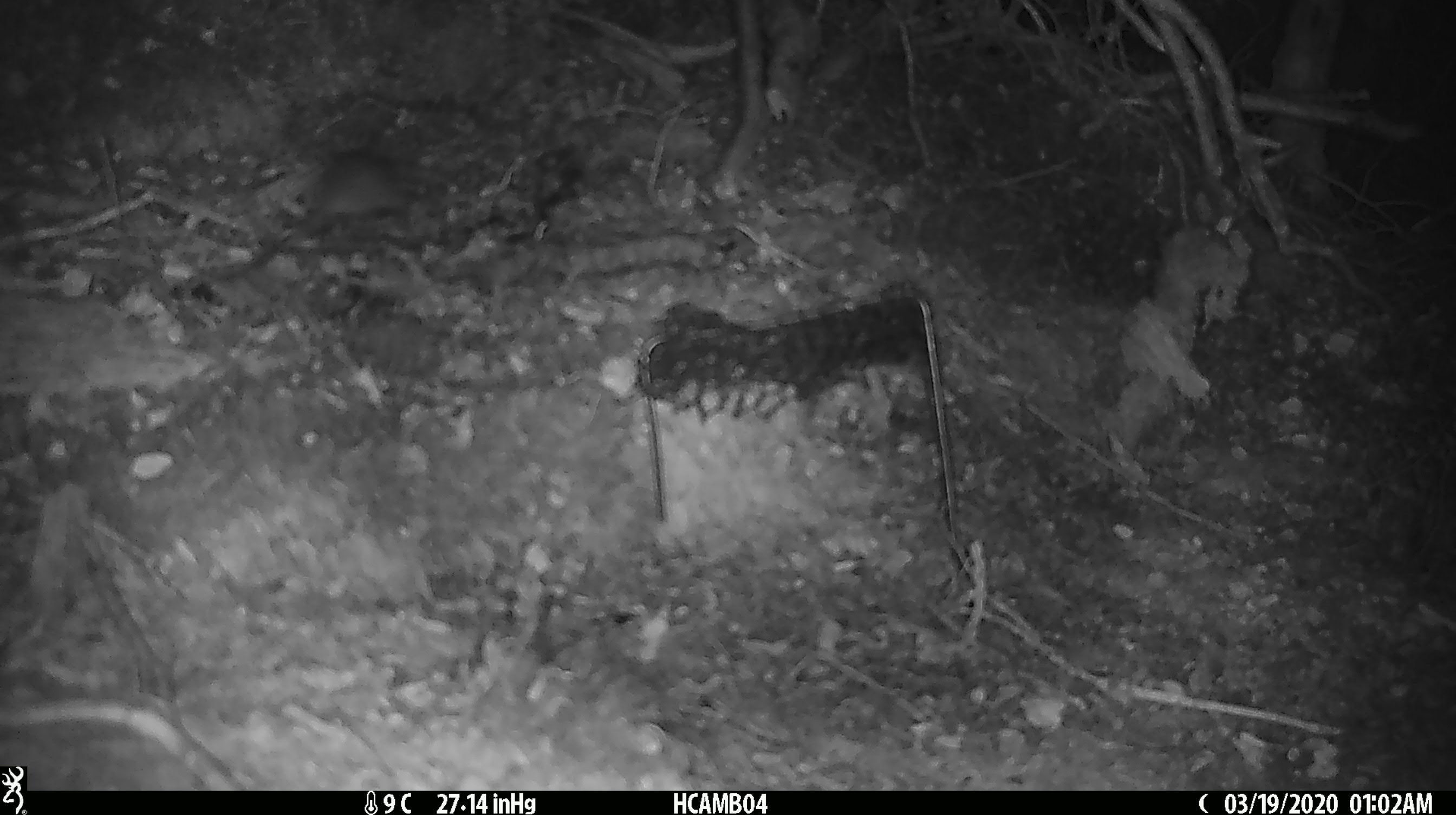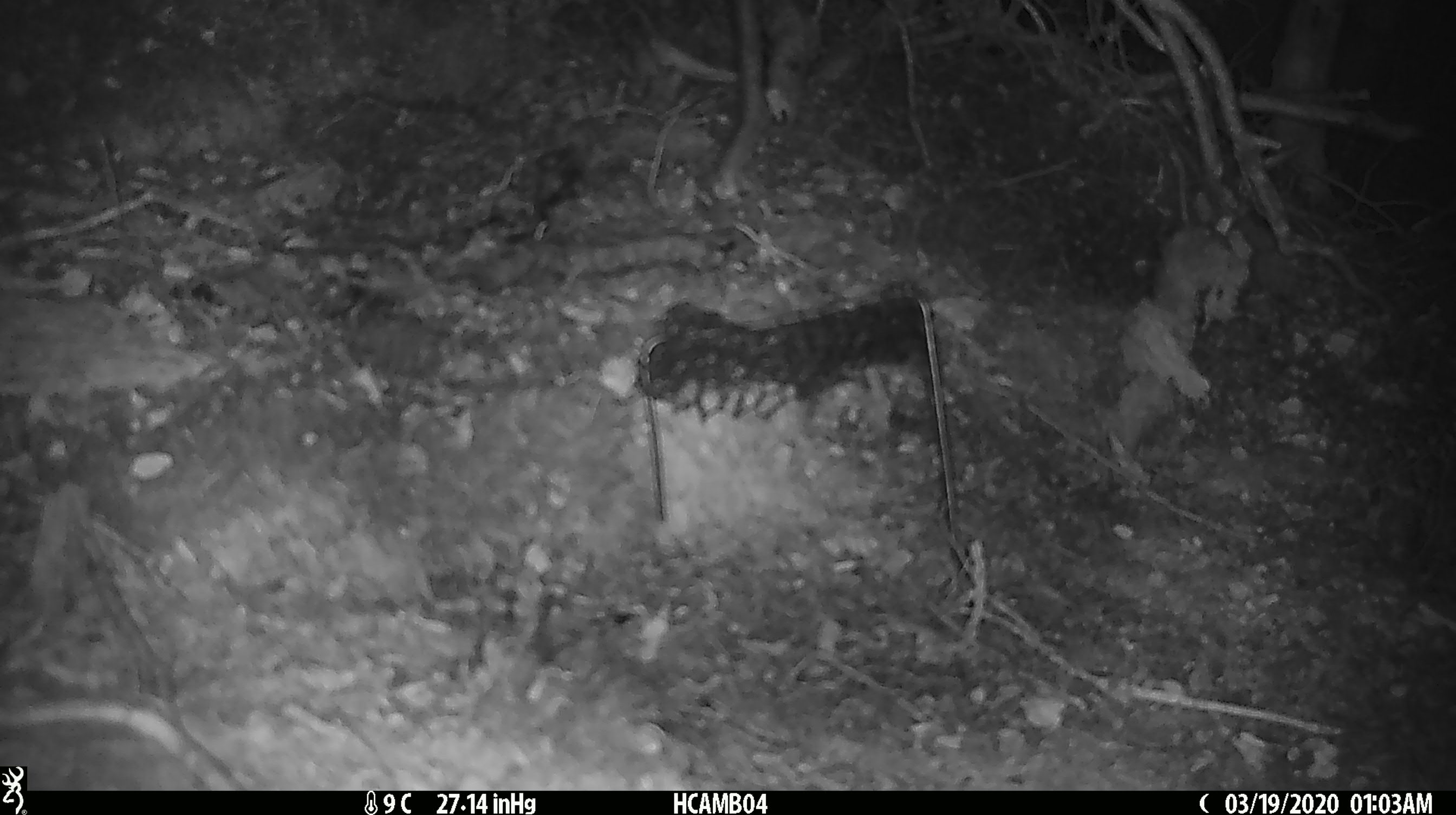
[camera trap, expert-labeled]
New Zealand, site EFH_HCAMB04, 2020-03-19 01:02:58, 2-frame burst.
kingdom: Animalia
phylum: Chordata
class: Mammalia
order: Rodentia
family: Muridae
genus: Mus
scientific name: Mus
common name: mouse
Mouse (Mus).